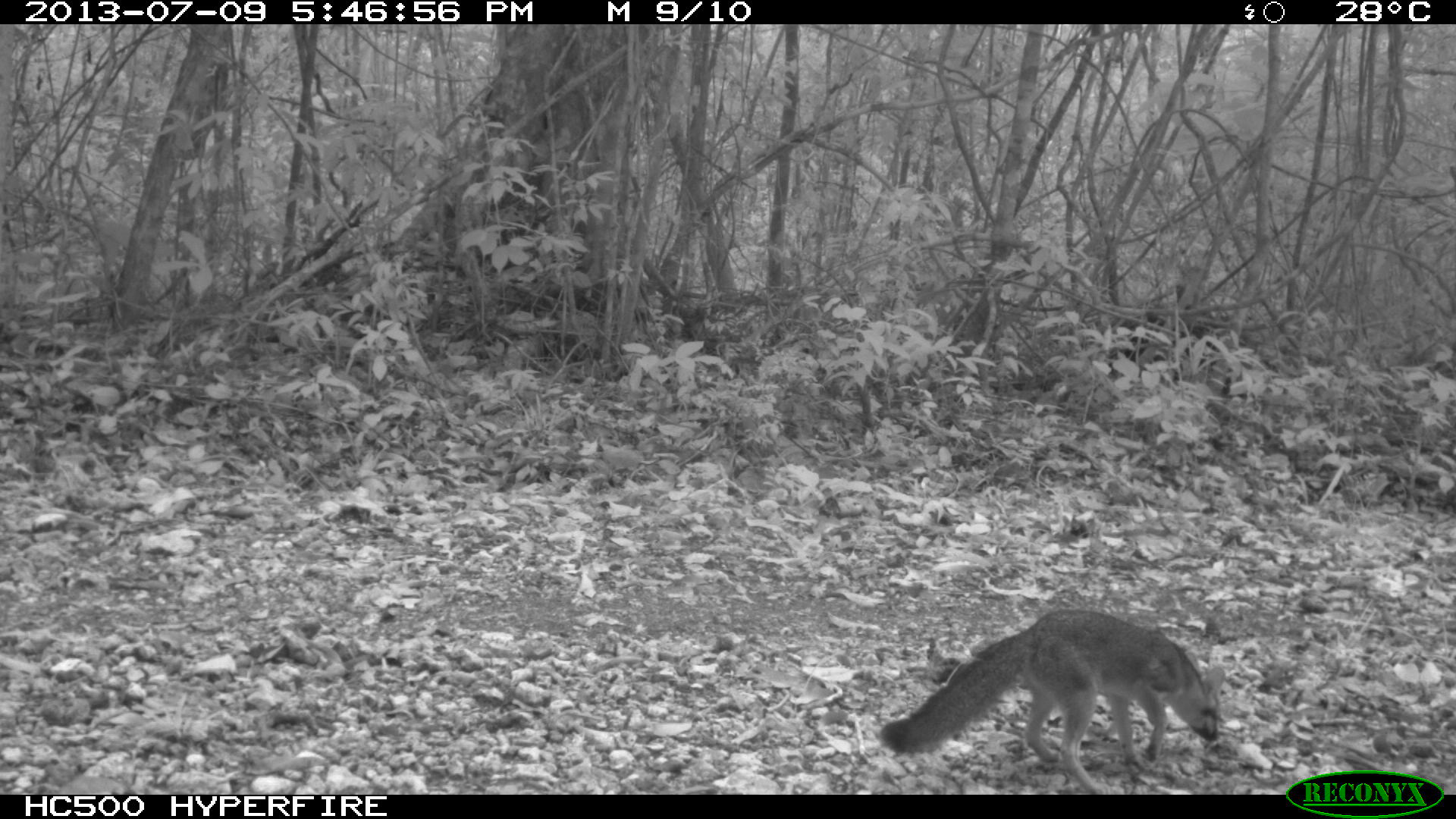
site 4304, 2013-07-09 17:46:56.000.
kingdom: Animalia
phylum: Chordata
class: Mammalia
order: Carnivora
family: Canidae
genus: Urocyon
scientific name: Urocyon cinereoargenteus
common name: gray fox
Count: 1.